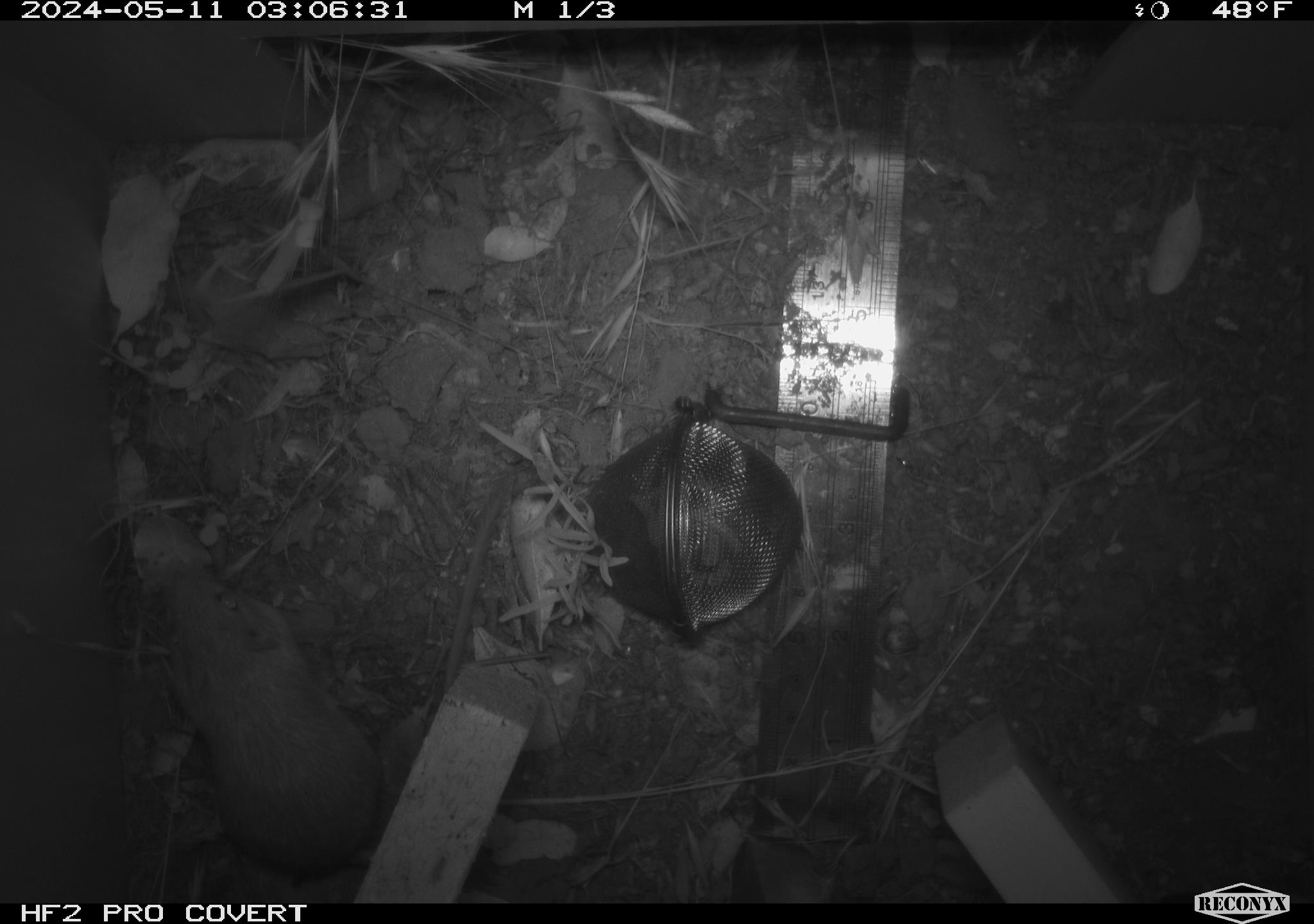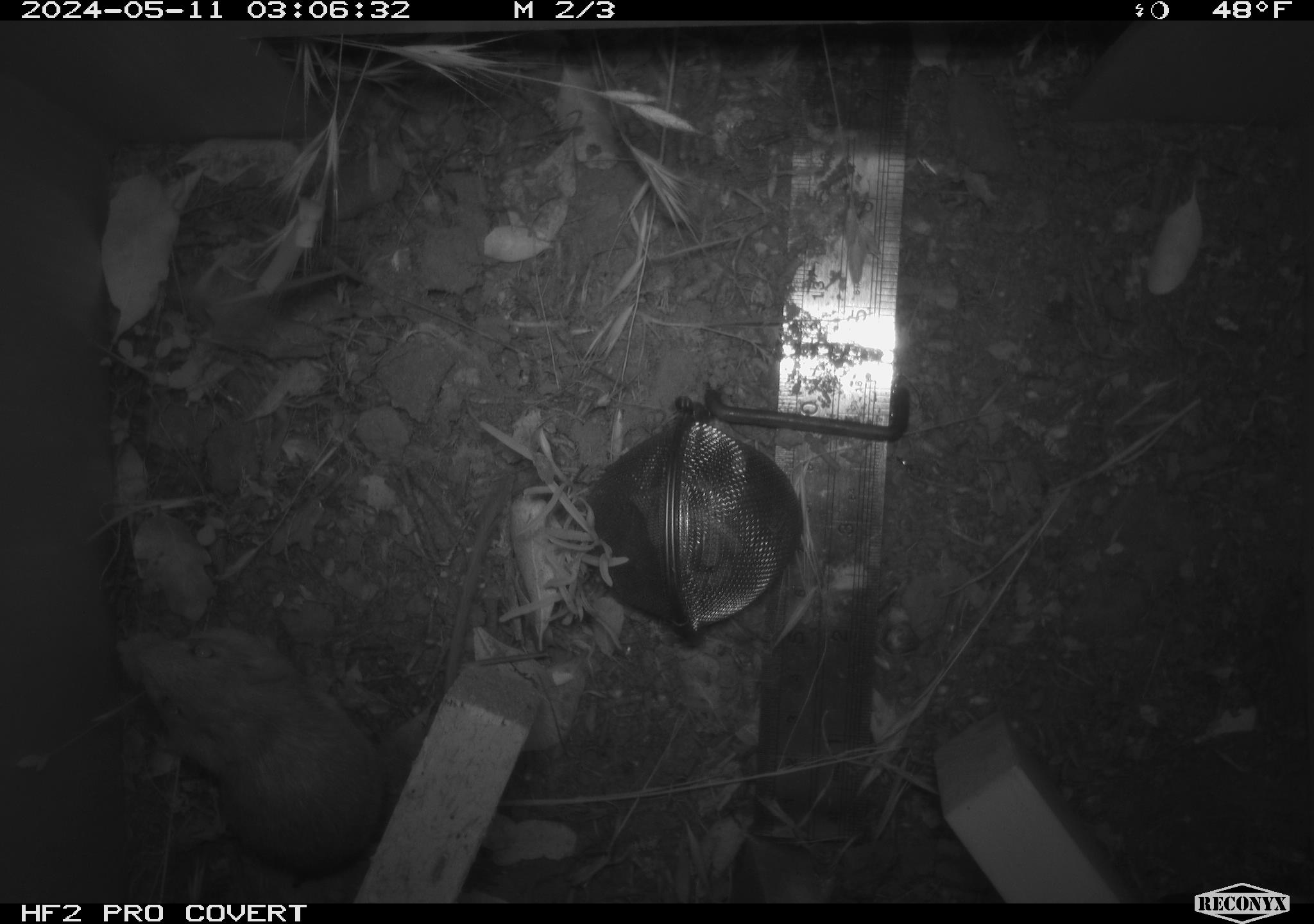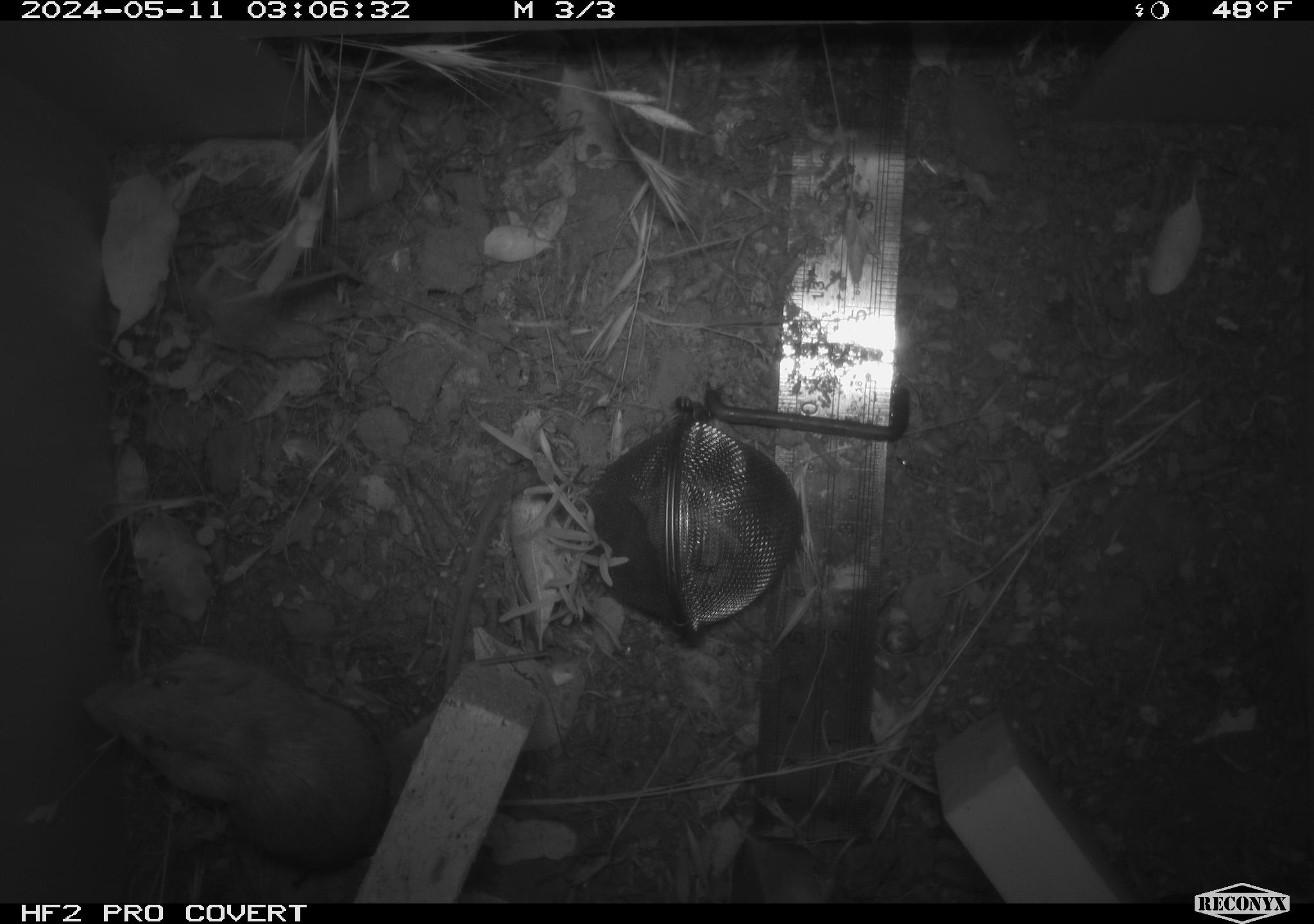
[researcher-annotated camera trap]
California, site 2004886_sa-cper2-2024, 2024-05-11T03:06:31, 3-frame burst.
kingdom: Animalia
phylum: Chordata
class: Mammalia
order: Rodentia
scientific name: Rodentia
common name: rodent